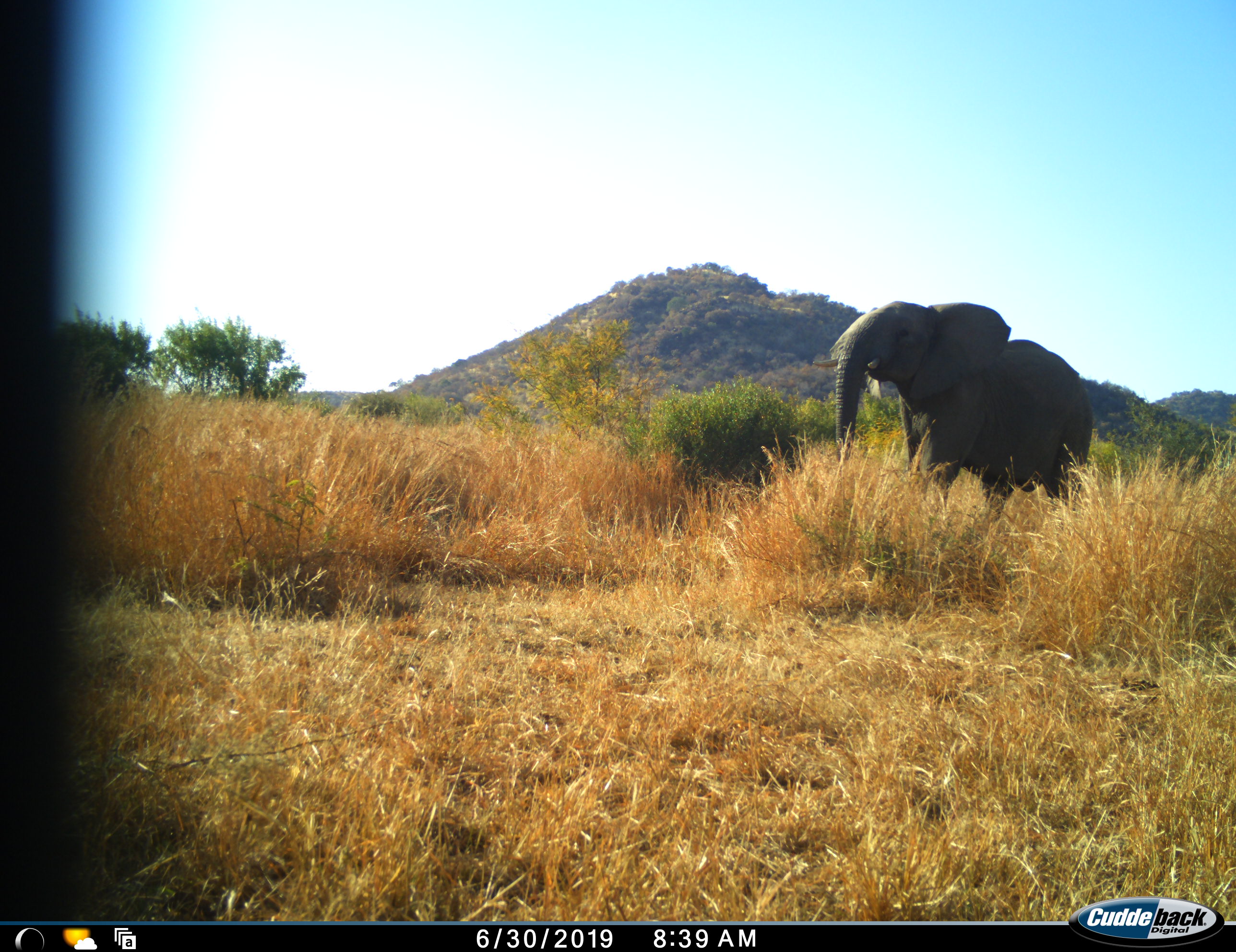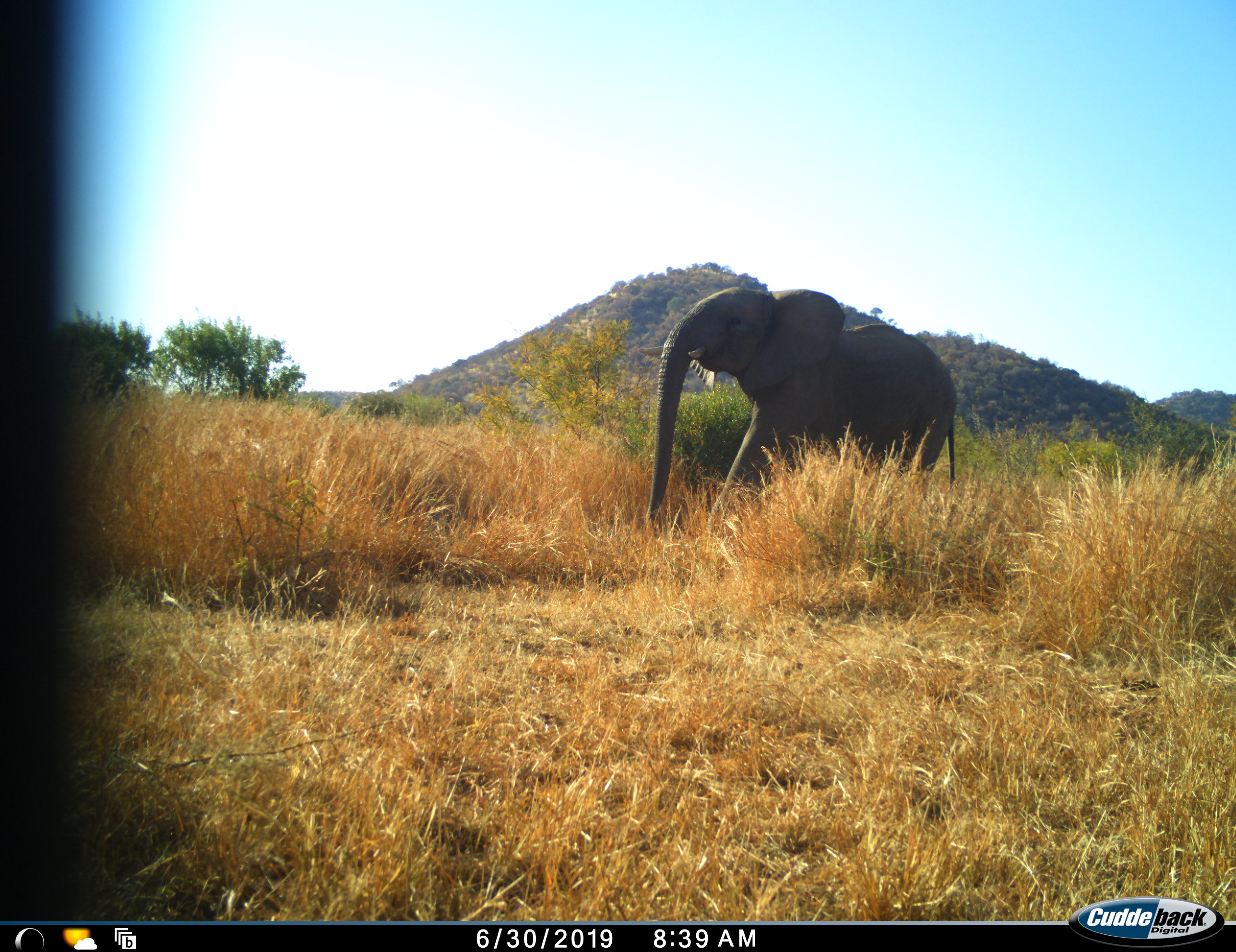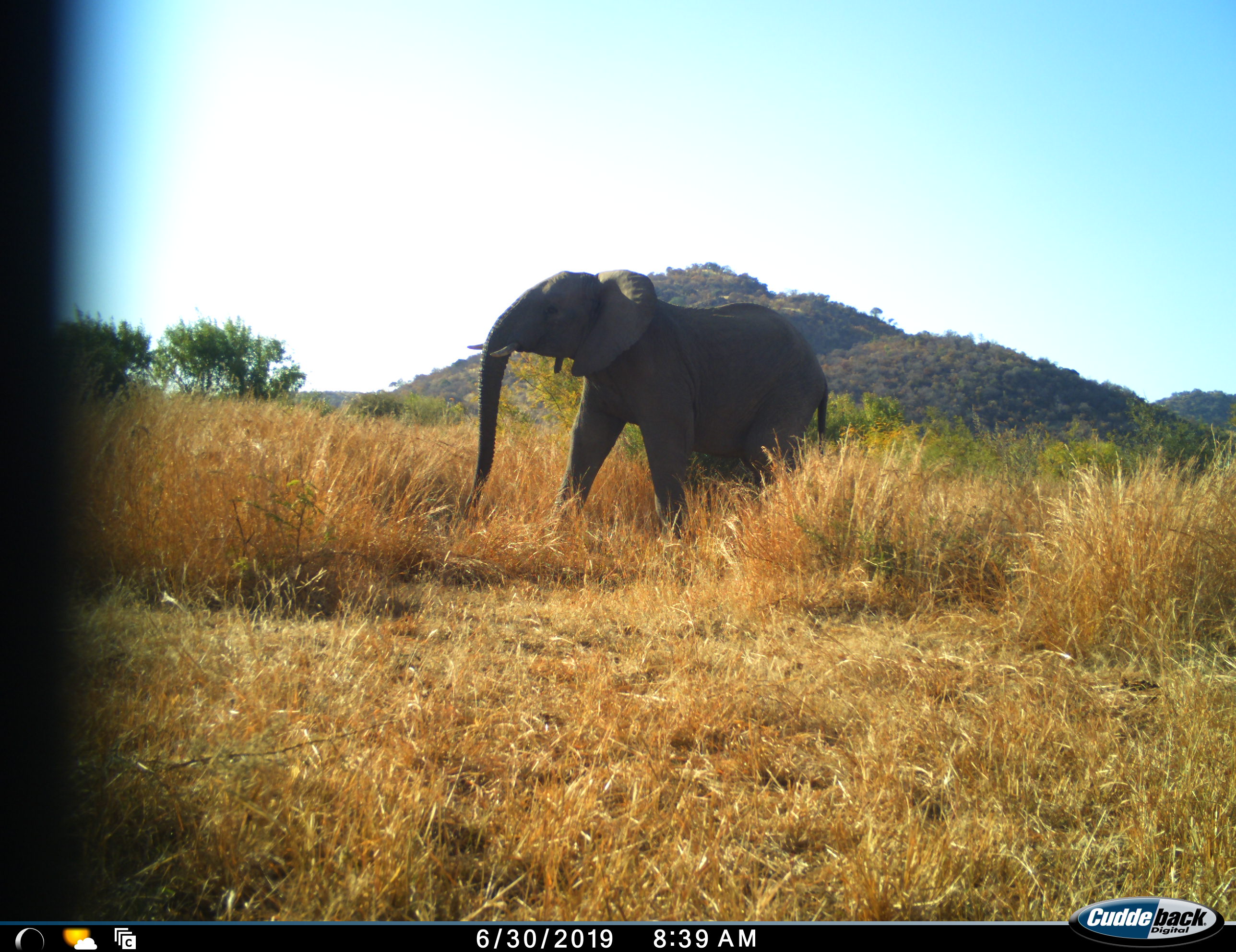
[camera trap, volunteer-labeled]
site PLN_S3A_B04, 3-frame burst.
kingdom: Animalia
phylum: Chordata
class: Mammalia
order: Proboscidea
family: Elephantidae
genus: Loxodonta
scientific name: Loxodonta africana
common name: african bush elephant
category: elephant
Elephant (african bush elephant) (Loxodonta africana), count 1. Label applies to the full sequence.